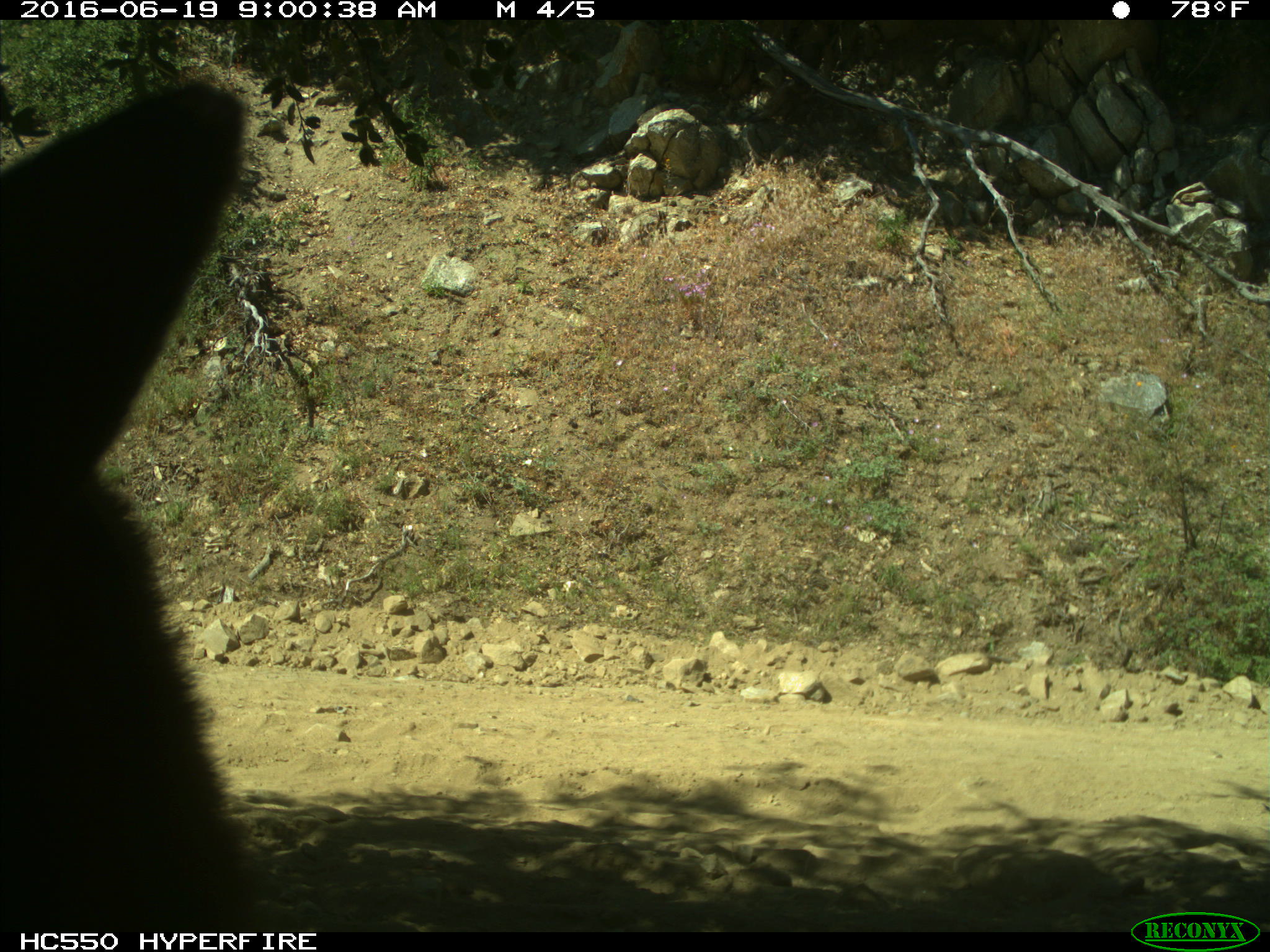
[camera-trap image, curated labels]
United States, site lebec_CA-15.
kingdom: Animalia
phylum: Chordata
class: Mammalia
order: Carnivora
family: Ursidae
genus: Ursus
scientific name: Ursus americanus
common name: american black bear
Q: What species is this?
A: Ursus americanus (american black bear).